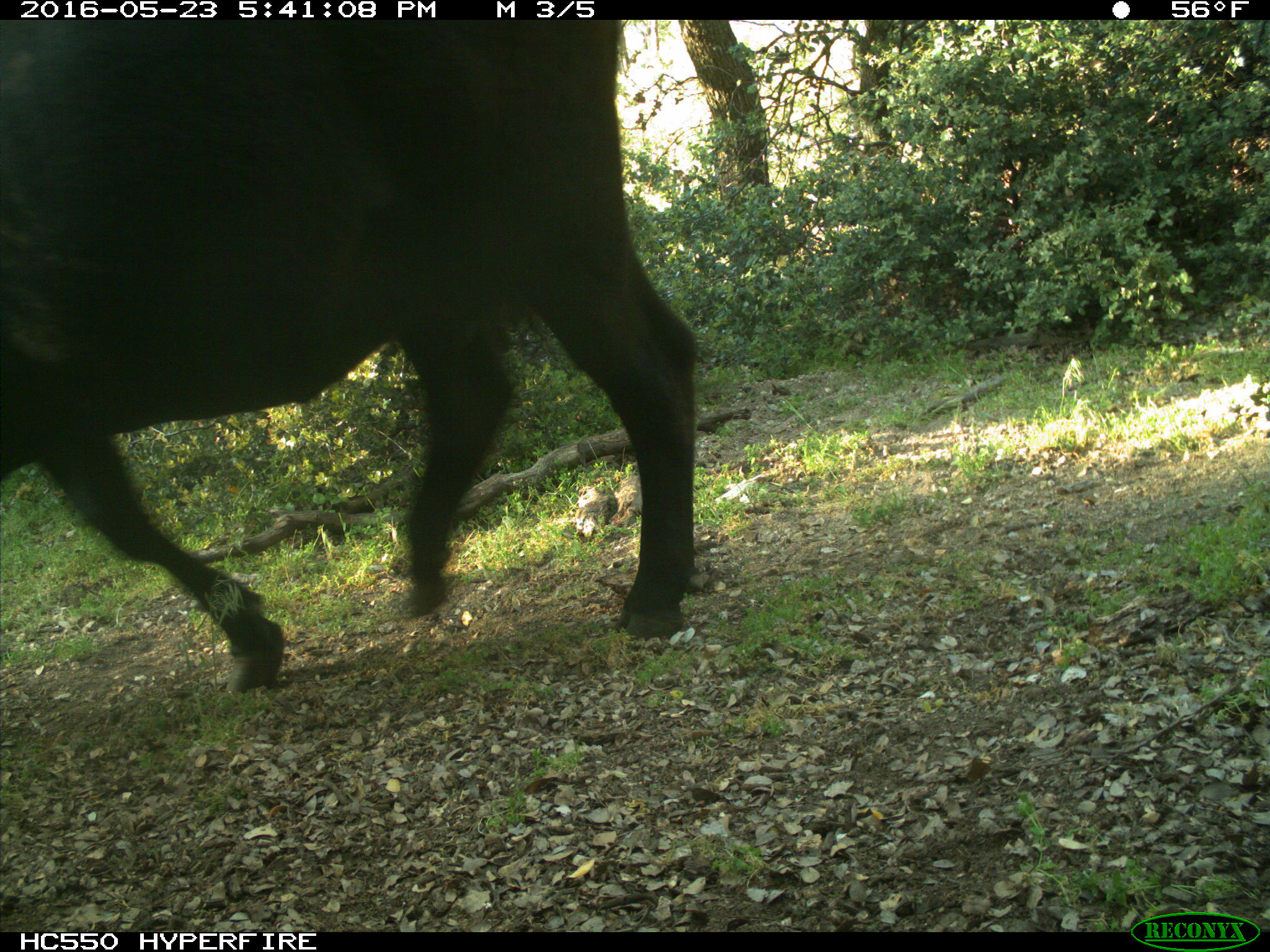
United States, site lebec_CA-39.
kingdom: Animalia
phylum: Chordata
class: Mammalia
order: Artiodactyla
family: Bovidae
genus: Bos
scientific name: Bos taurus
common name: domestic cow